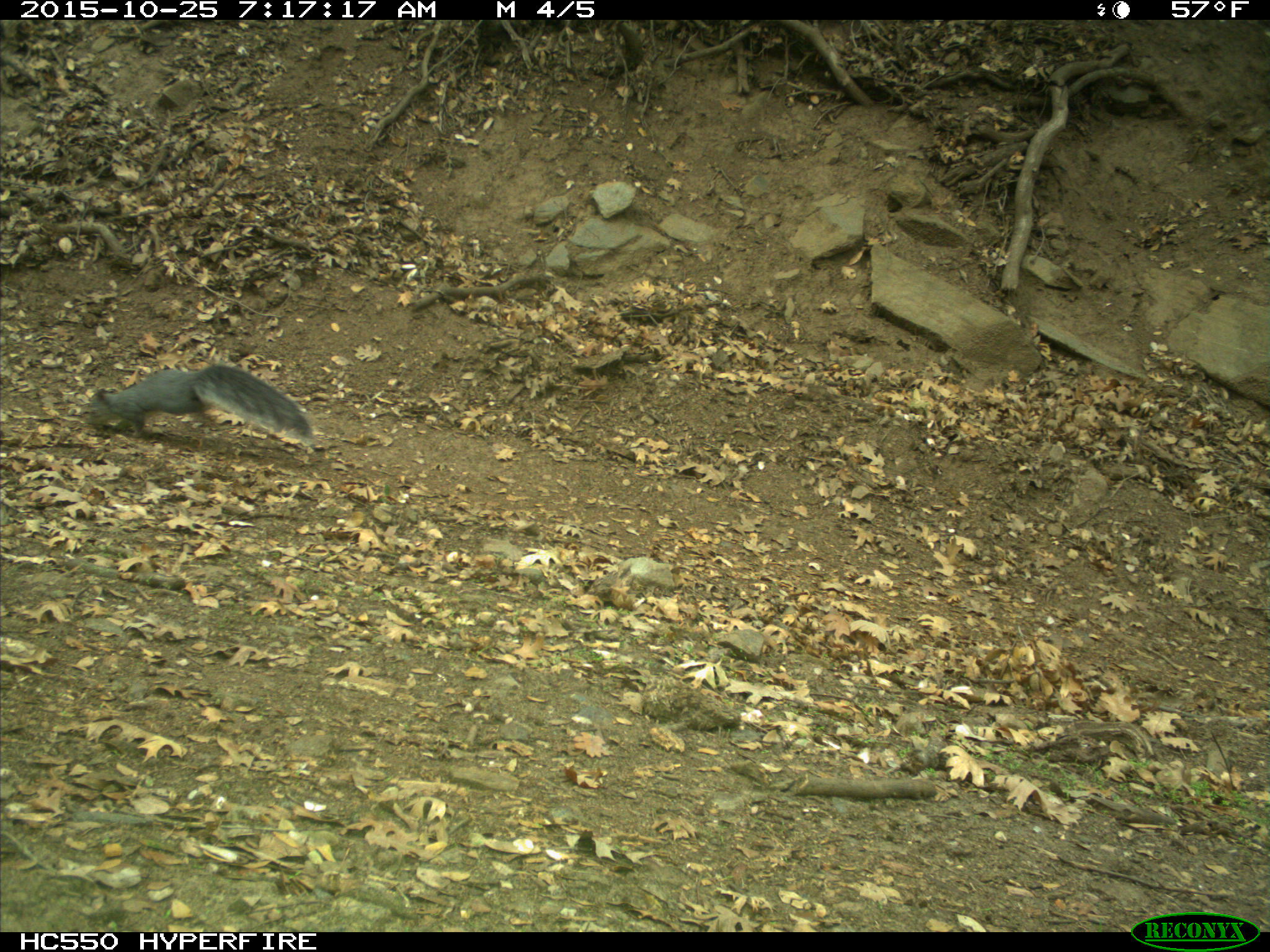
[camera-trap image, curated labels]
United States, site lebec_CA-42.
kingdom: Animalia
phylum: Chordata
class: Mammalia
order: Rodentia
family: Sciuridae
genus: Sciurus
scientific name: Sciurus carolinensis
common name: eastern gray squirrel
Sciurus carolinensis (eastern gray squirrel).